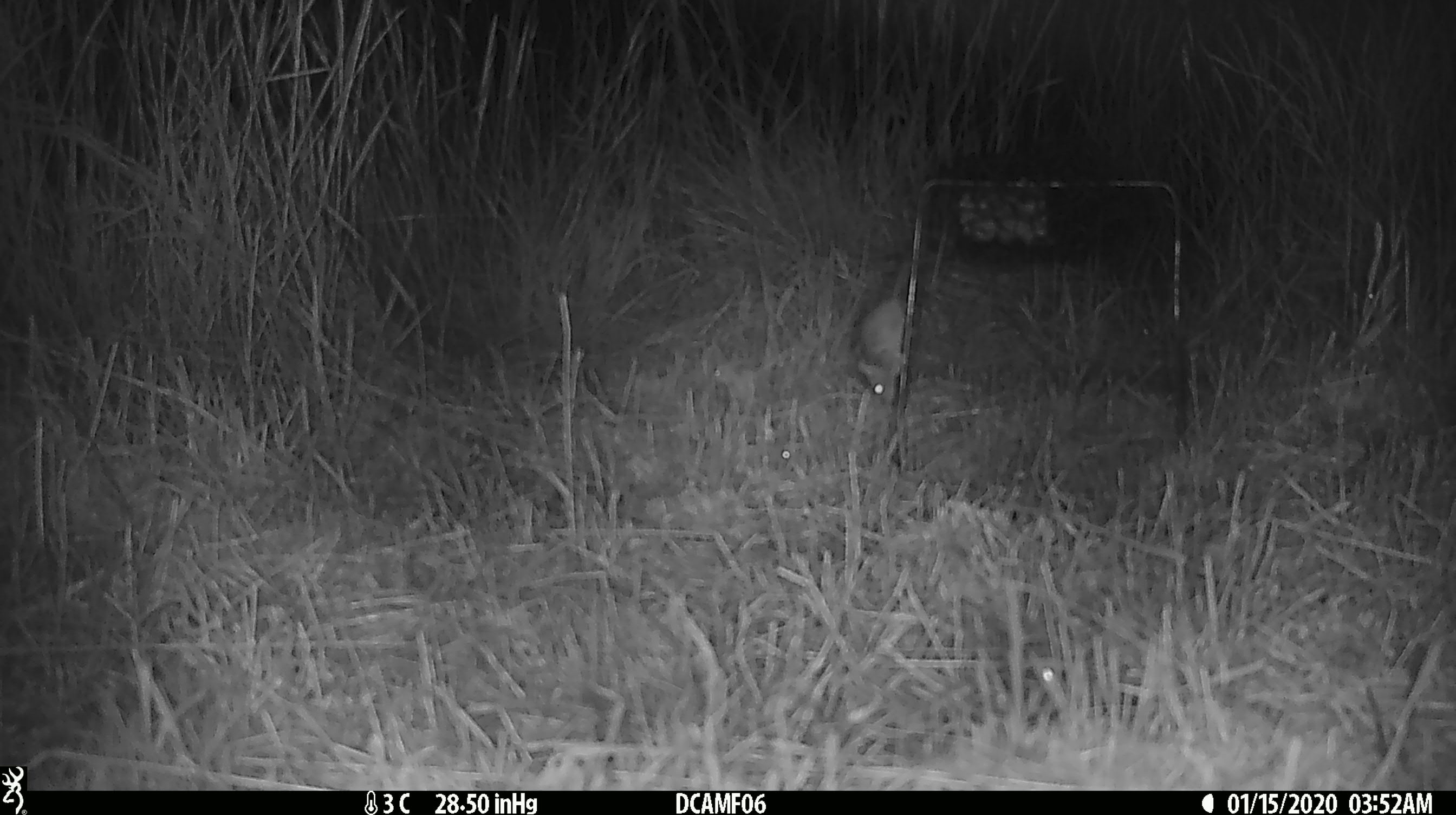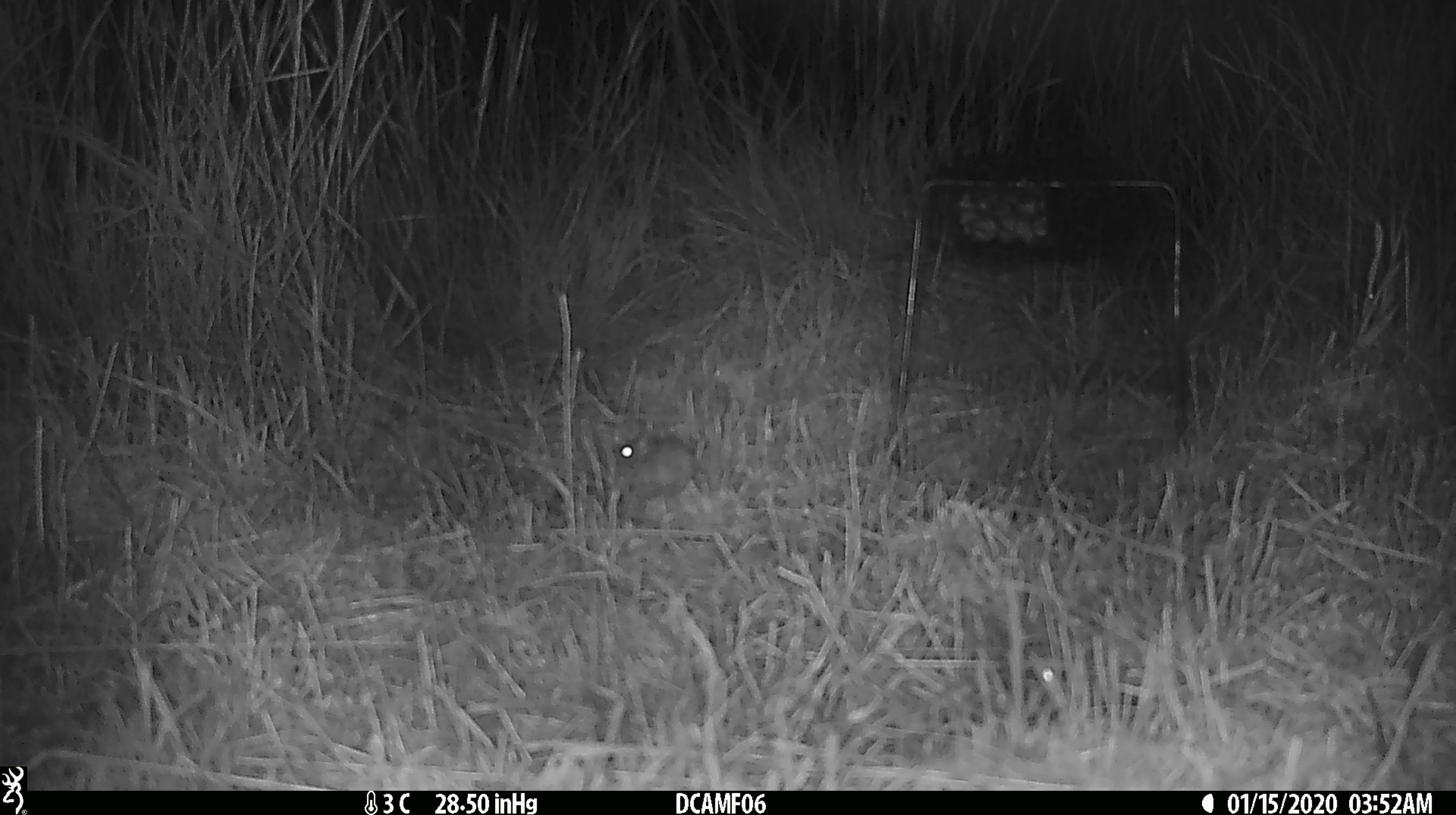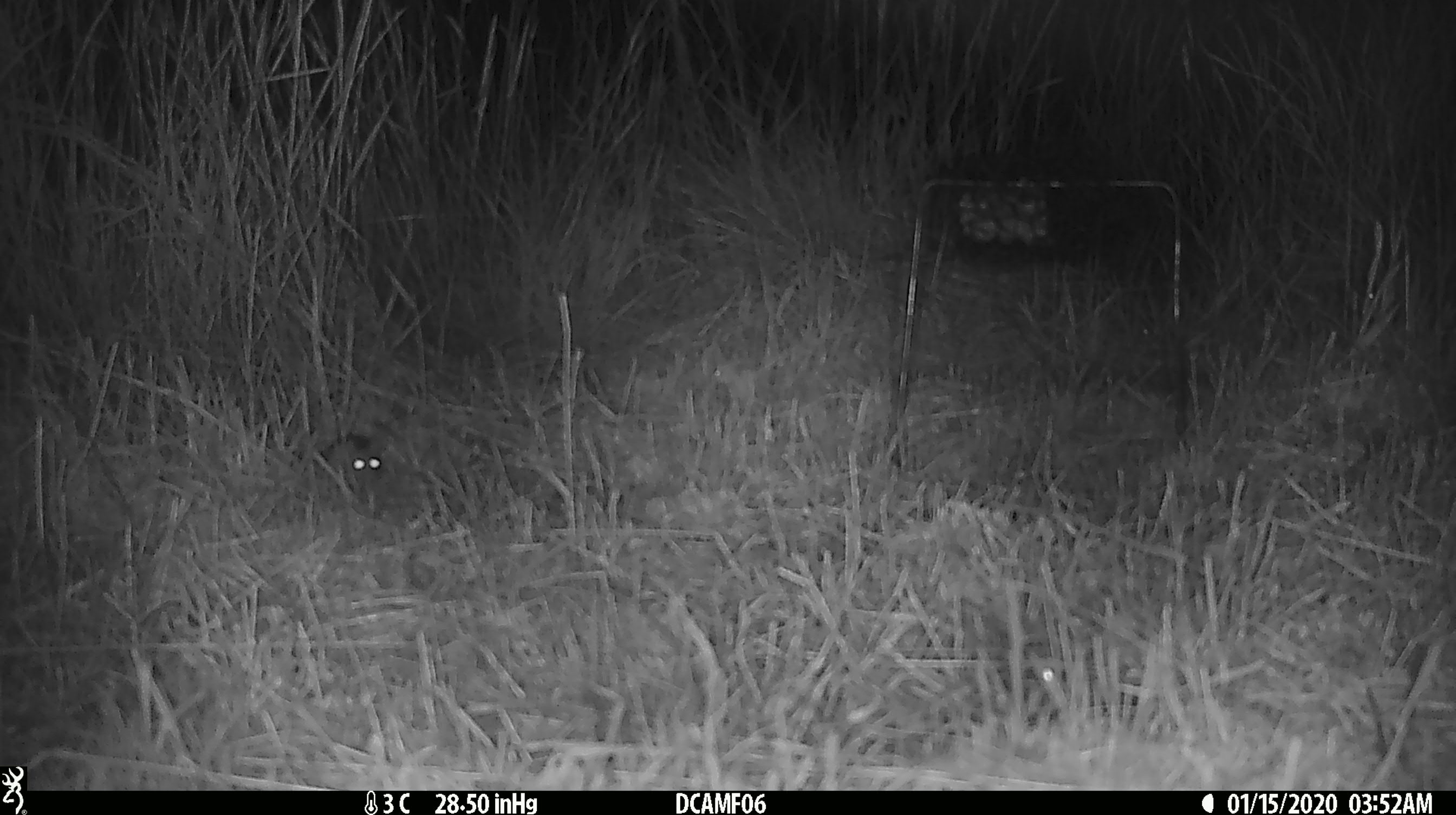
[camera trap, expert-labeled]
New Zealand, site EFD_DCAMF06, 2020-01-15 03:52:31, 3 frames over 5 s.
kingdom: Animalia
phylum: Chordata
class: Mammalia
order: Rodentia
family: Muridae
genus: Mus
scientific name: Mus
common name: mouse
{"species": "mouse (Mus)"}